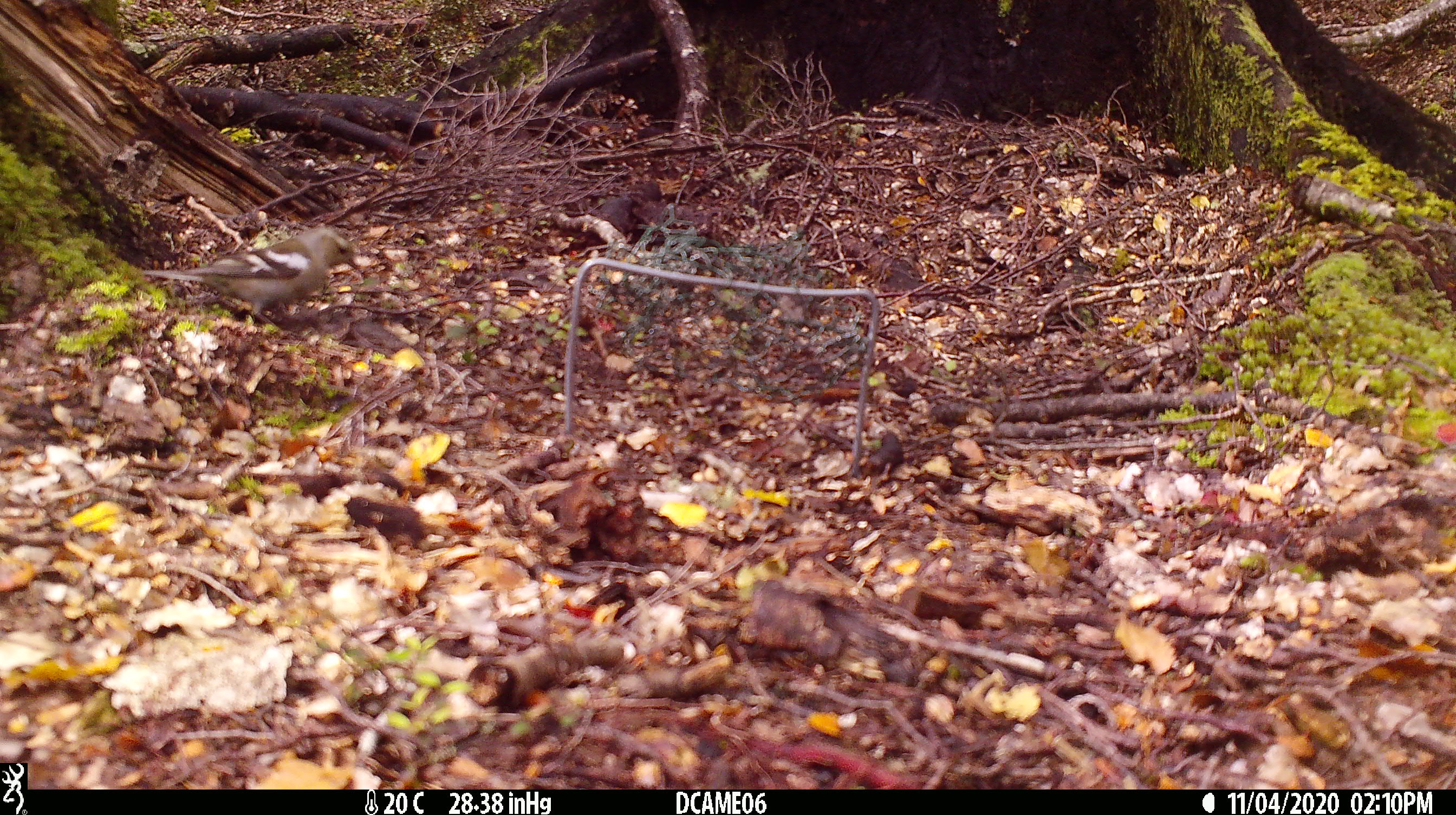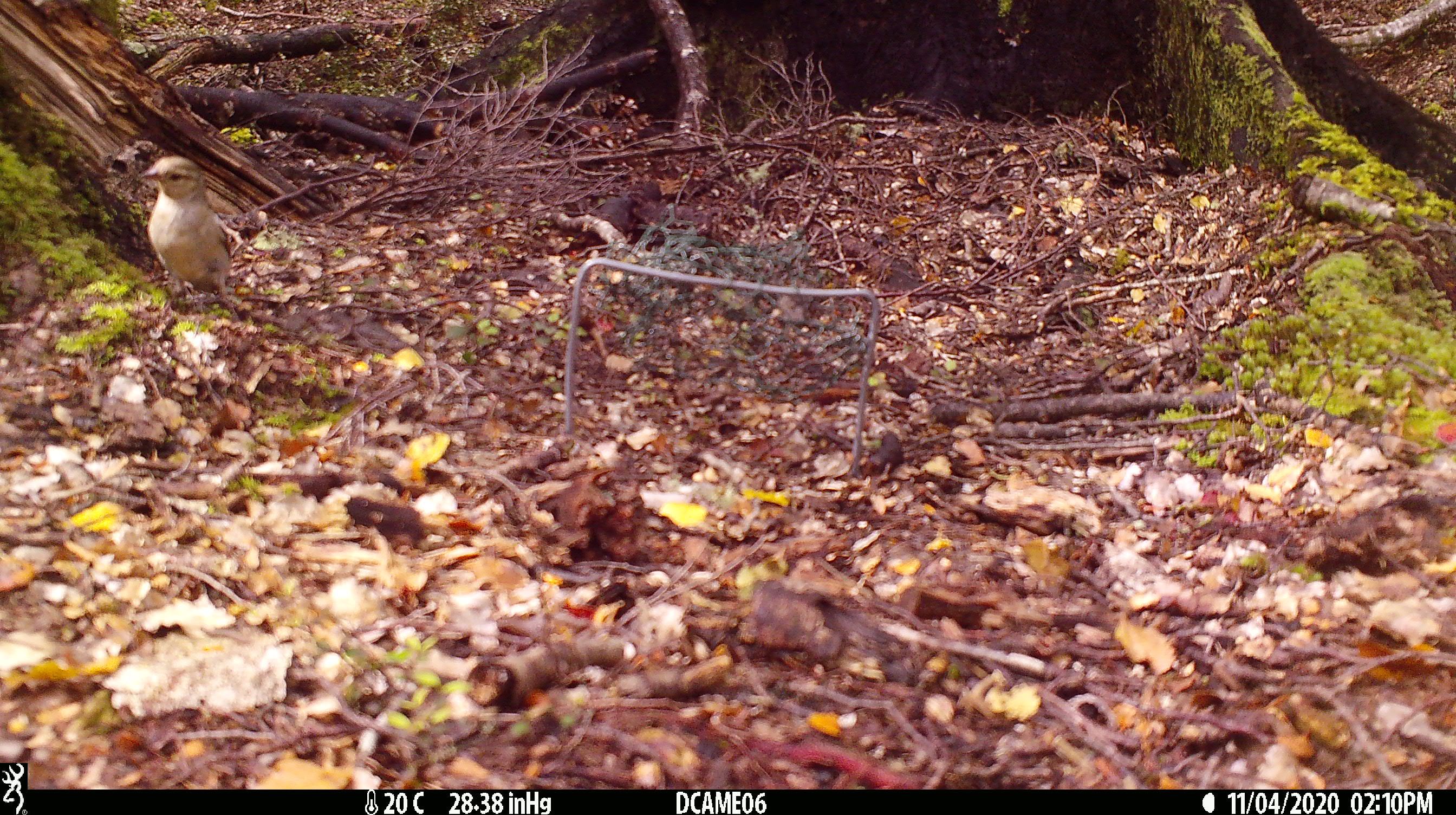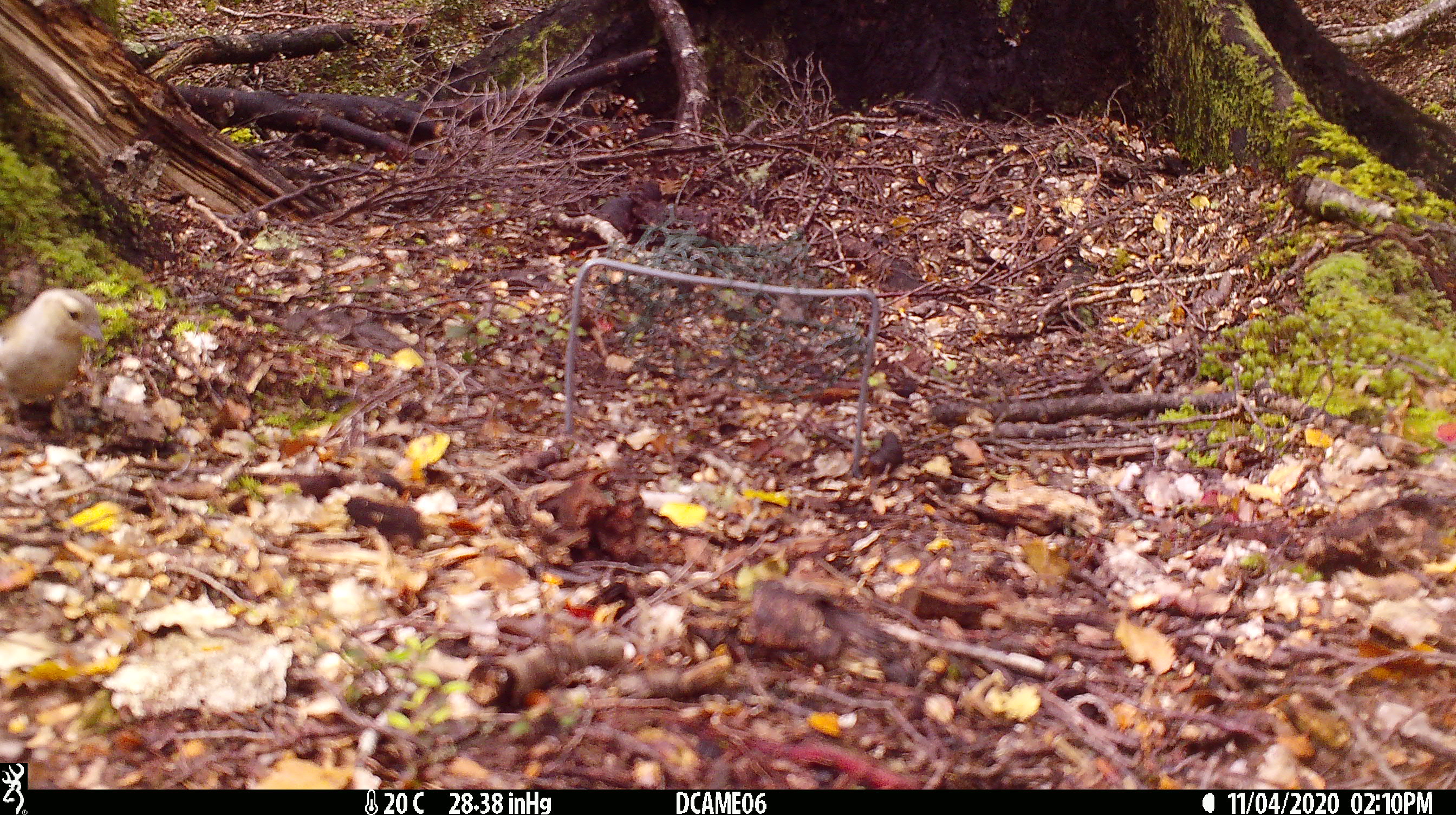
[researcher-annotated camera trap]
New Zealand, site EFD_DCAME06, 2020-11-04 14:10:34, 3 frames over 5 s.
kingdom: Animalia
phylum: Chordata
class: Aves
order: Passeriformes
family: Fringillidae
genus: Fringilla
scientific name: Fringilla coelebs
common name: common chaffinch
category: chaffinch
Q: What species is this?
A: Chaffinch (common chaffinch) (Fringilla coelebs).